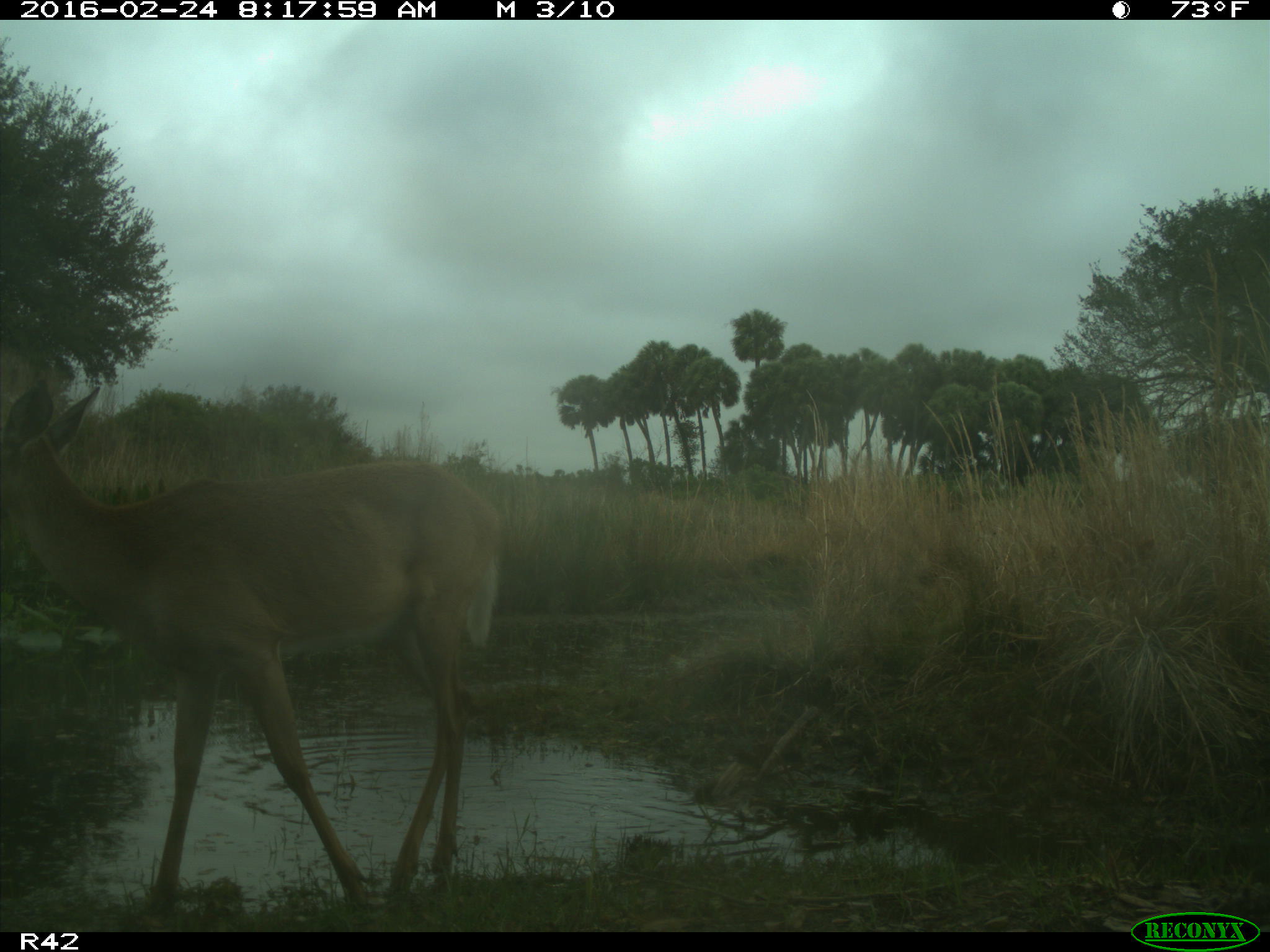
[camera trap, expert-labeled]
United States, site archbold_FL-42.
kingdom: Animalia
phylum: Chordata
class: Mammalia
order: Artiodactyla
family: Cervidae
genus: Odocoileus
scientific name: Odocoileus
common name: deer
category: unidentified deer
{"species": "unidentified deer (deer) (Odocoileus)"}